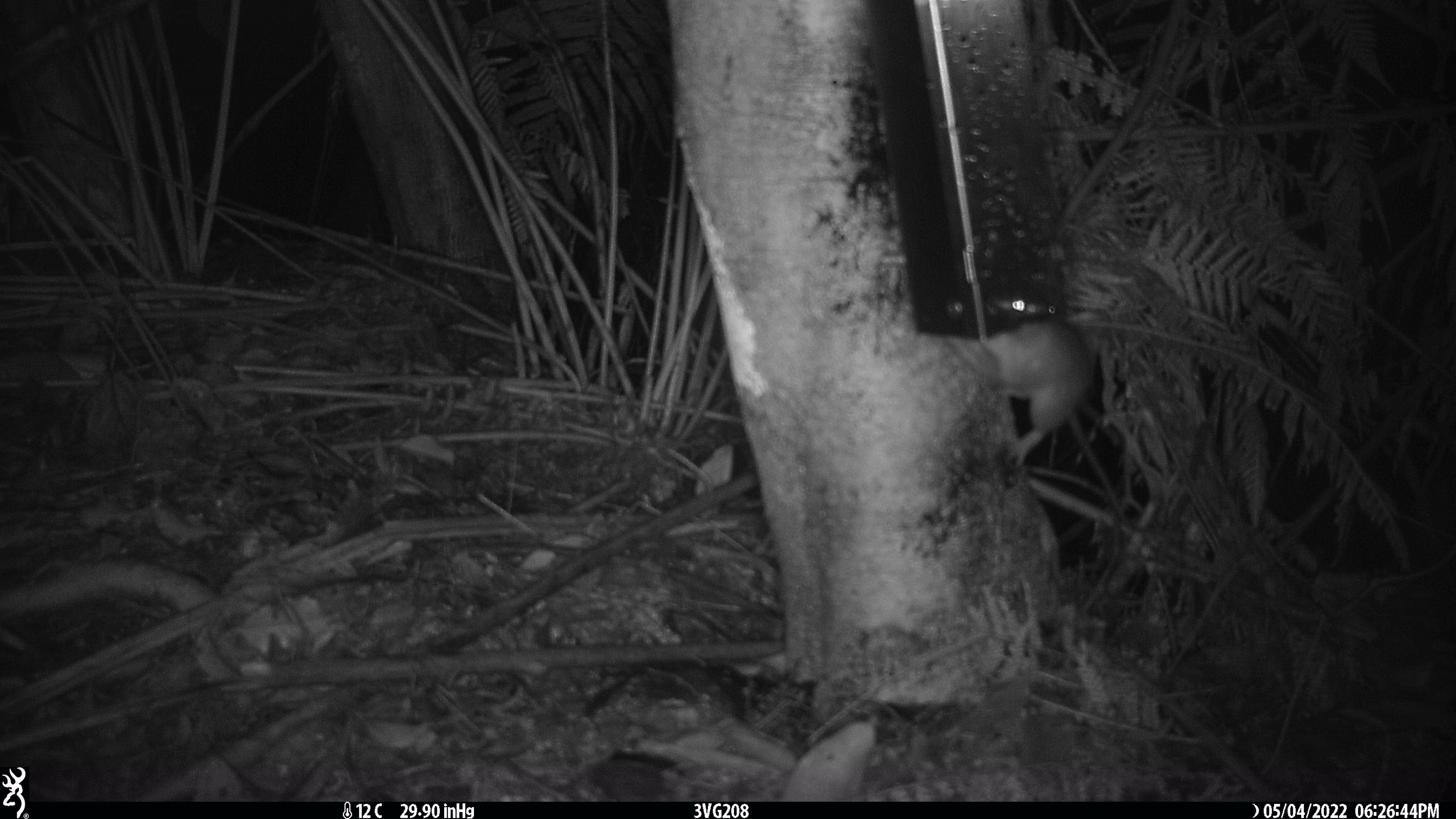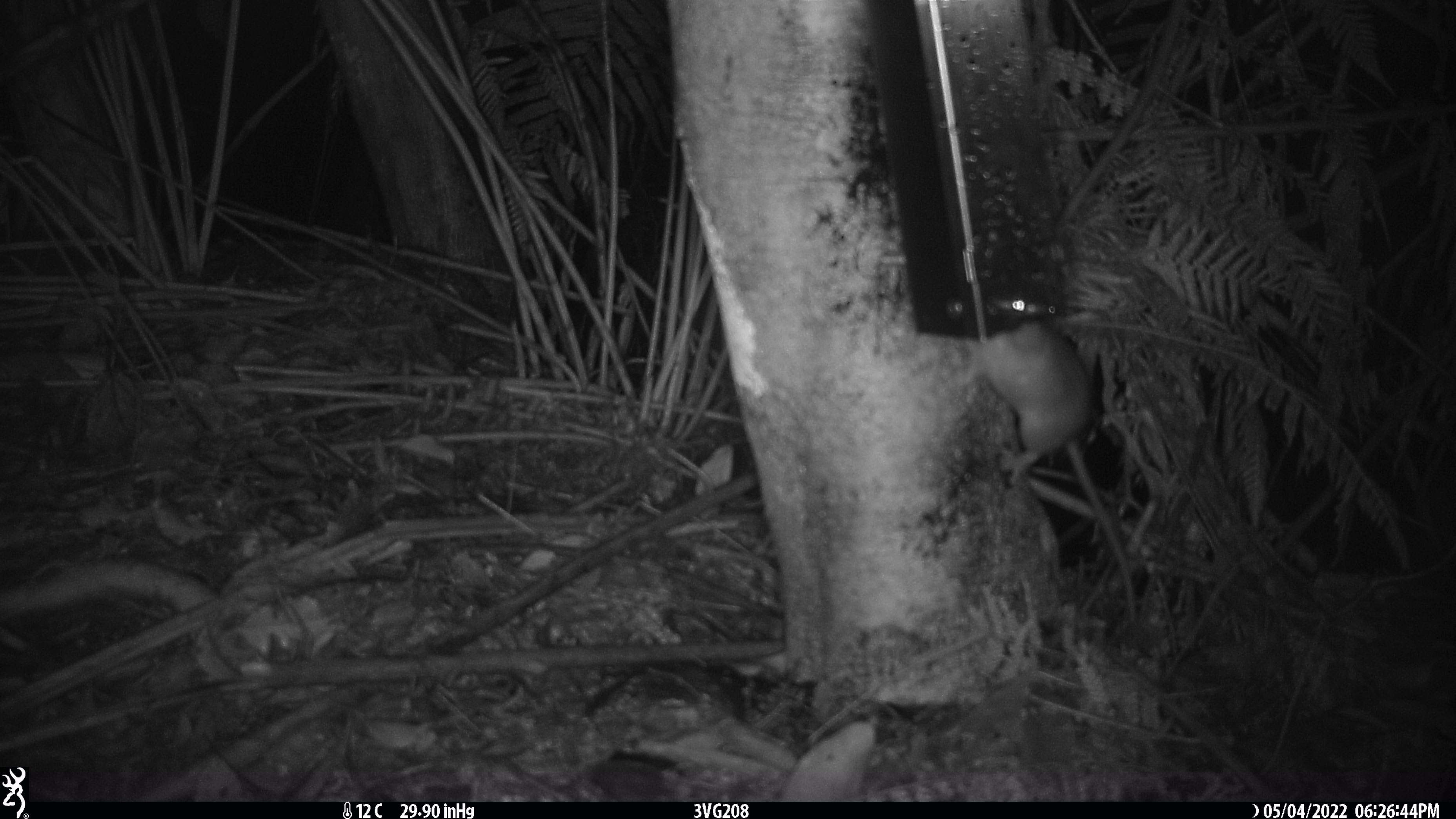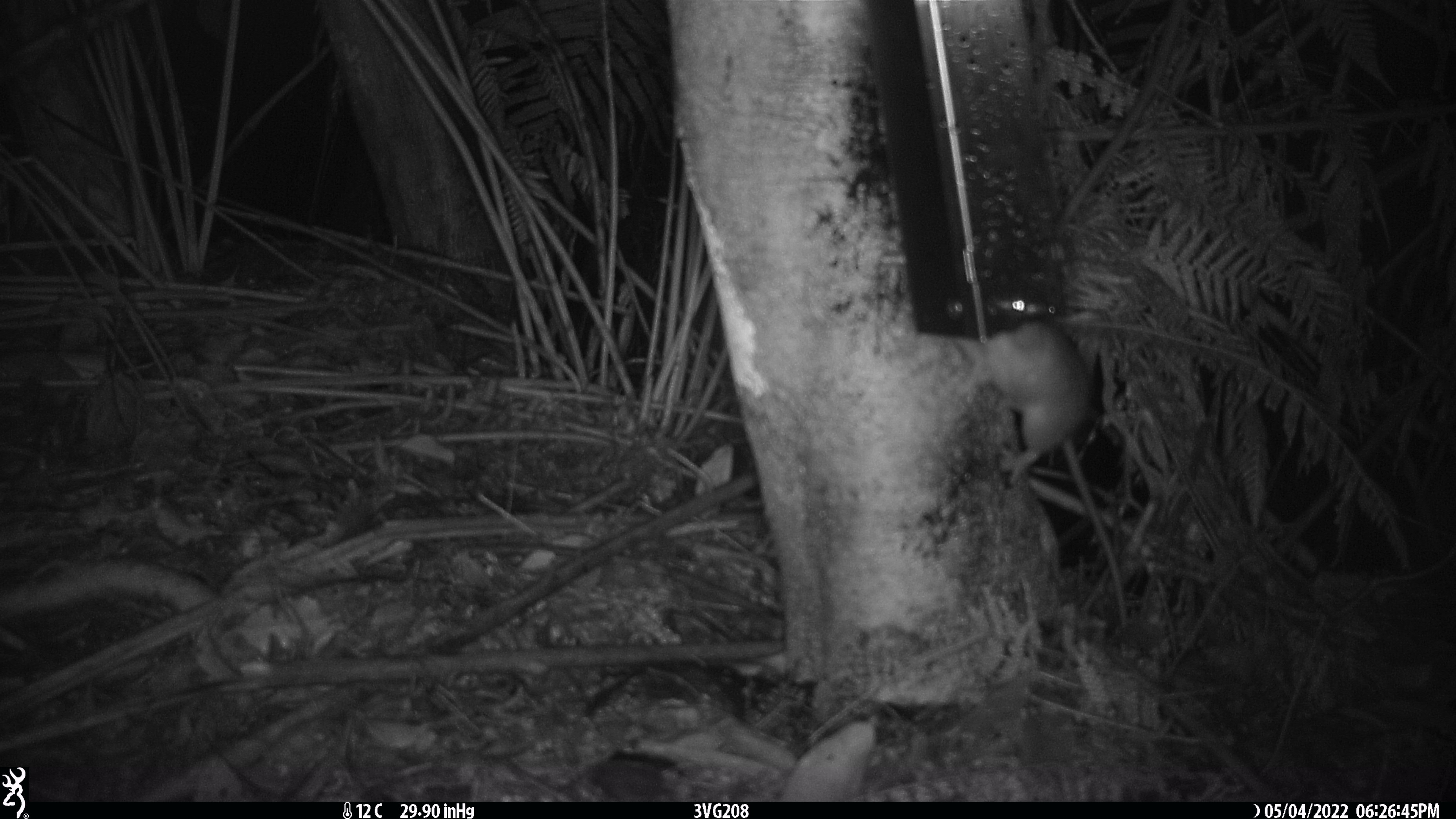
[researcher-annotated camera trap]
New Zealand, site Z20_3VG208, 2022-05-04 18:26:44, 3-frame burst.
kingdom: Animalia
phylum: Chordata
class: Mammalia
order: Rodentia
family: Muridae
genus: Rattus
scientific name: Rattus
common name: rat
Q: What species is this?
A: Rat (Rattus).